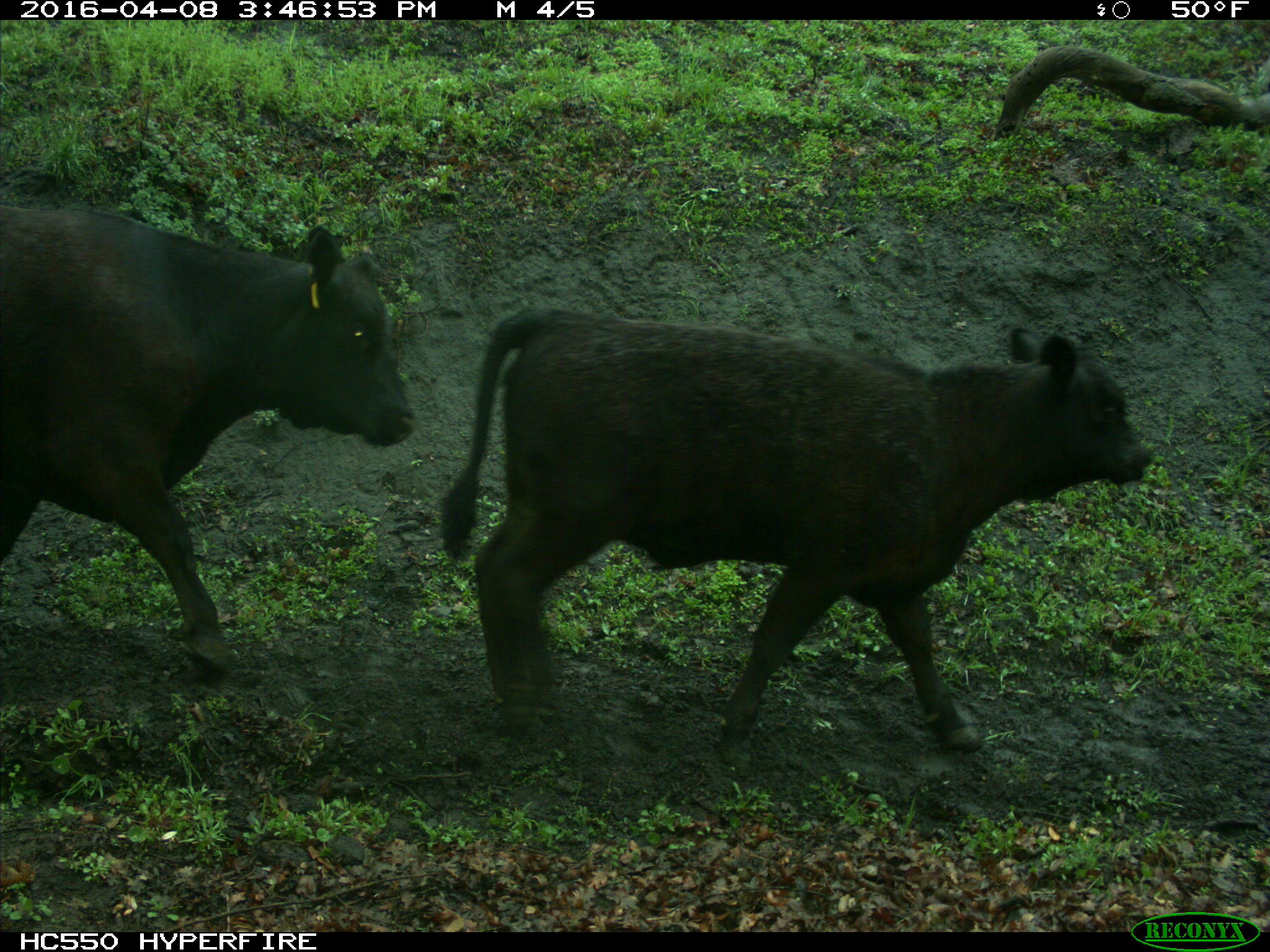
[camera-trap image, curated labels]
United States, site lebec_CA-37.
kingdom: Animalia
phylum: Chordata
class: Mammalia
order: Artiodactyla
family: Bovidae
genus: Bos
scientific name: Bos taurus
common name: domestic cow